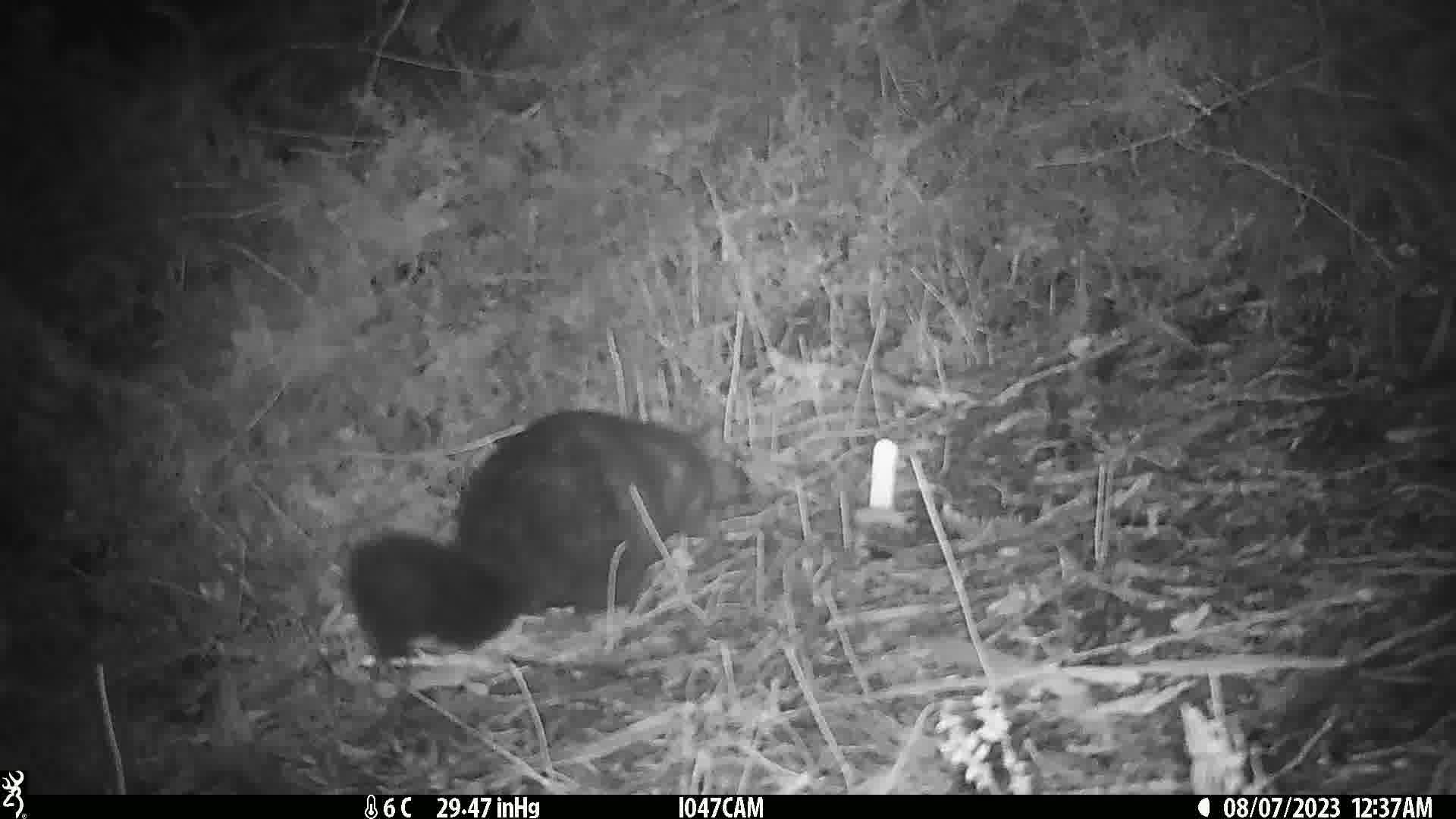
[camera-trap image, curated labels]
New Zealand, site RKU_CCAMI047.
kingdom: Animalia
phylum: Chordata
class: Mammalia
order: Diprotodontia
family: Phalangeridae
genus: Trichosurus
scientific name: Trichosurus vulpecula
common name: common brushtail possum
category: possum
Possum (common brushtail possum) (Trichosurus vulpecula).